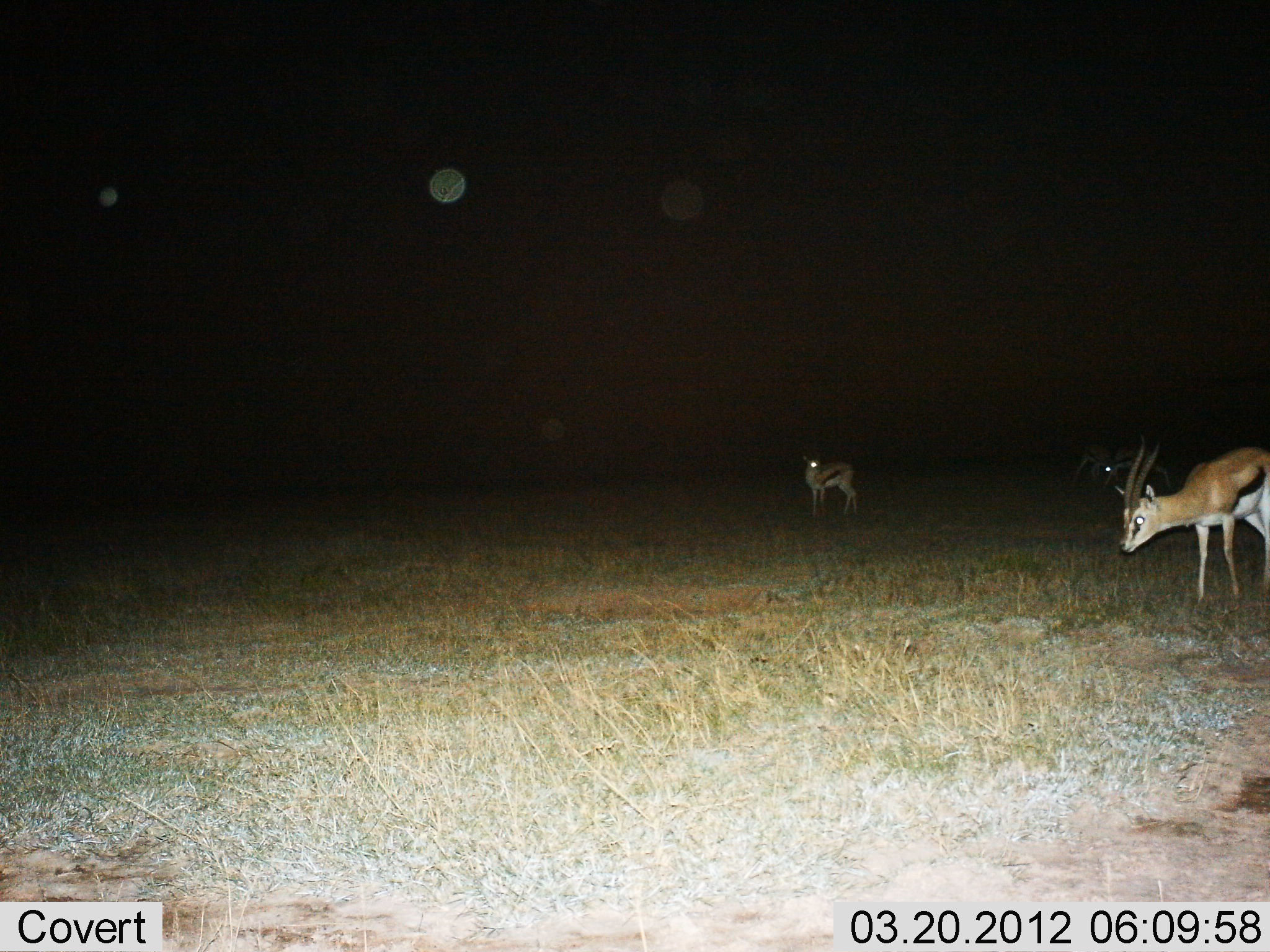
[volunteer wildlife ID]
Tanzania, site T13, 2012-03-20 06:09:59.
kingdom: Animalia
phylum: Chordata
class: Mammalia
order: Artiodactyla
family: Bovidae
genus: Eudorcas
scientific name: Eudorcas thomsonii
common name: thomson's gazelle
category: gazellethomsons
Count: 3.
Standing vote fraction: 94%.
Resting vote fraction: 0%.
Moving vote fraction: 0%.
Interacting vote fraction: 0%.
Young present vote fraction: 0%.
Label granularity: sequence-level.